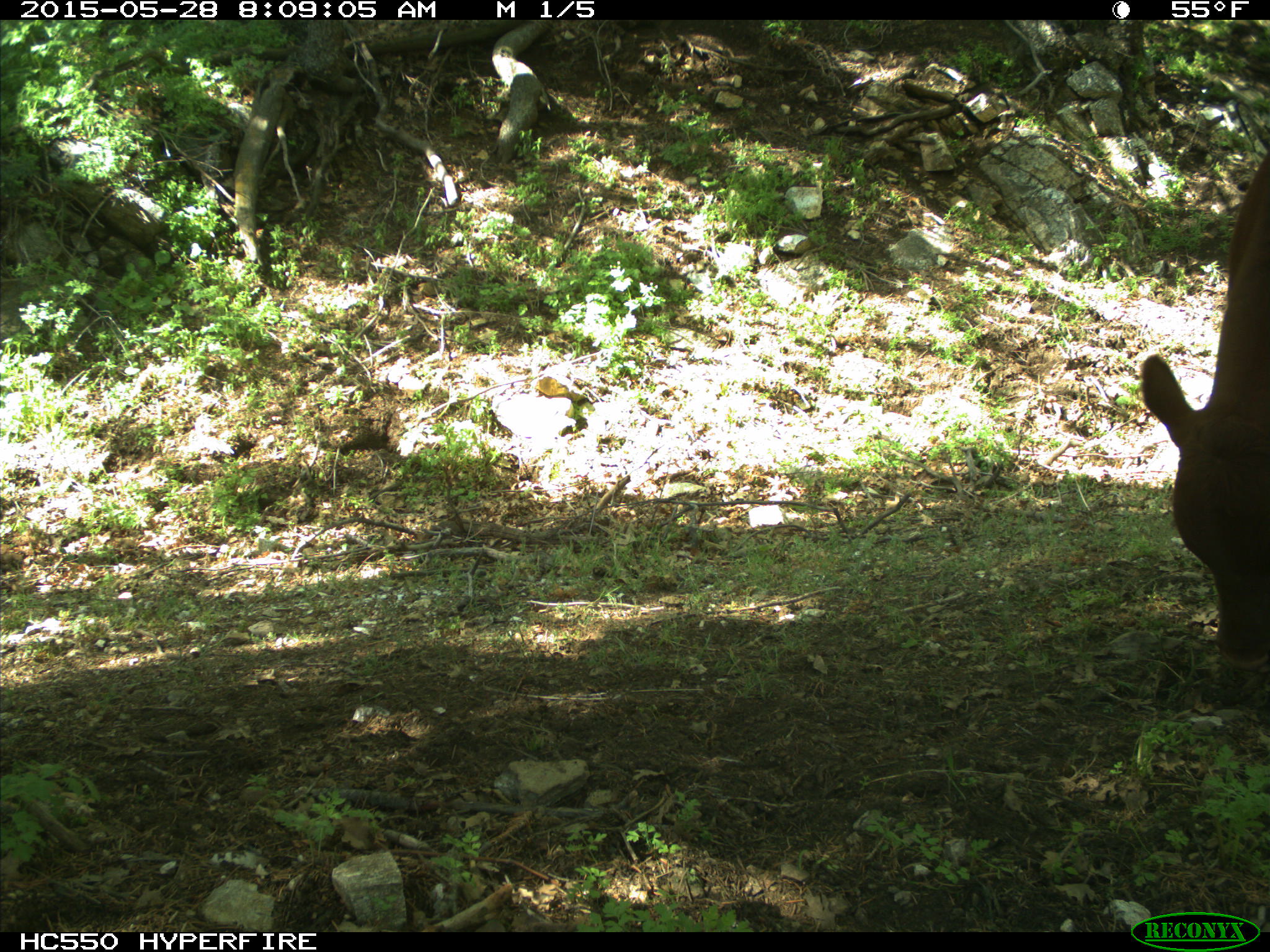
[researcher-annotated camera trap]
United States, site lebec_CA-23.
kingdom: Animalia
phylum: Chordata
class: Mammalia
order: Artiodactyla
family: Bovidae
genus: Bos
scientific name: Bos taurus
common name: domestic cow